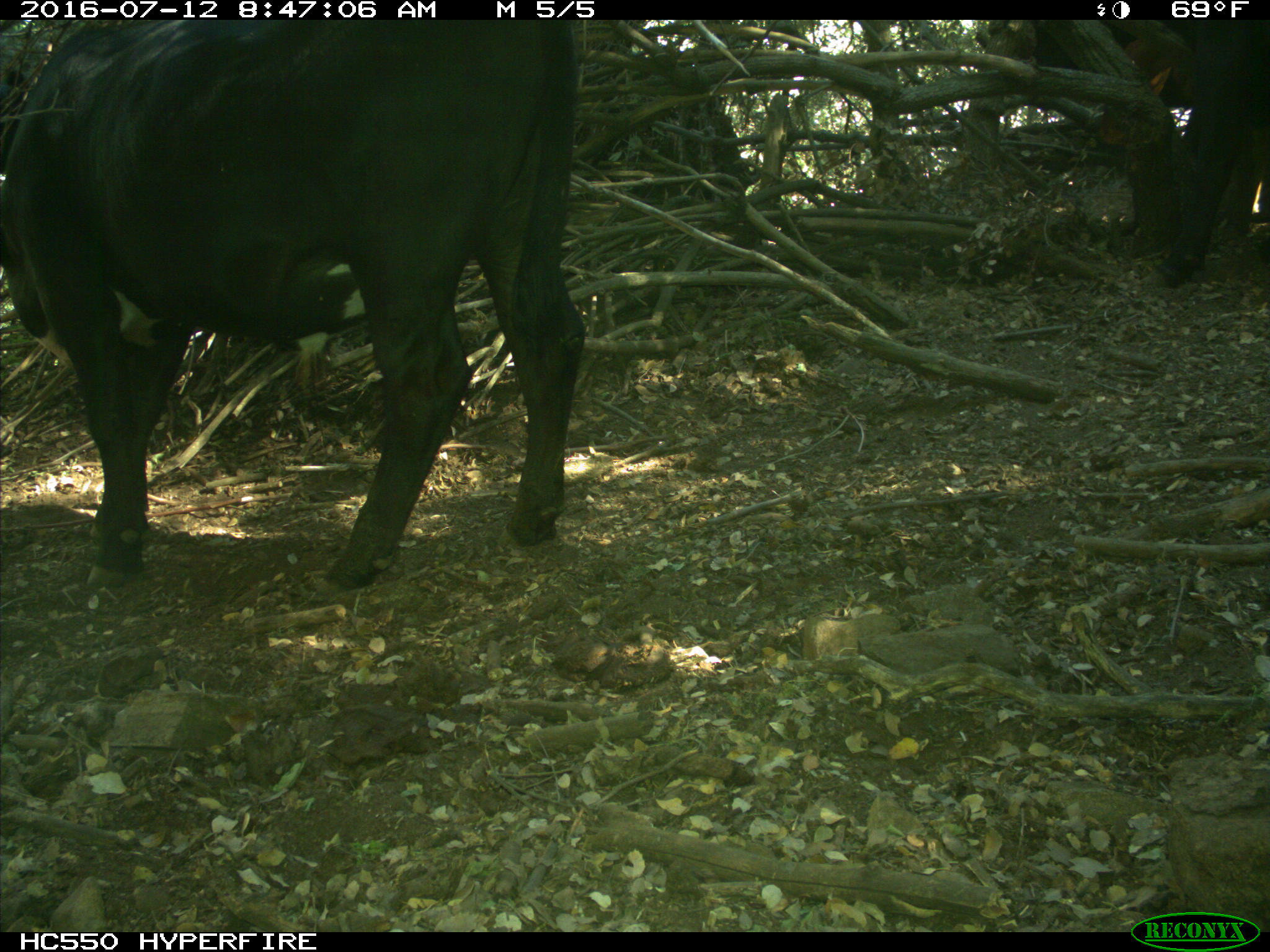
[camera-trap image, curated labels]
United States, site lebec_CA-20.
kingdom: Animalia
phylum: Chordata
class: Mammalia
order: Artiodactyla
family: Bovidae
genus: Bos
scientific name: Bos taurus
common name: domestic cow